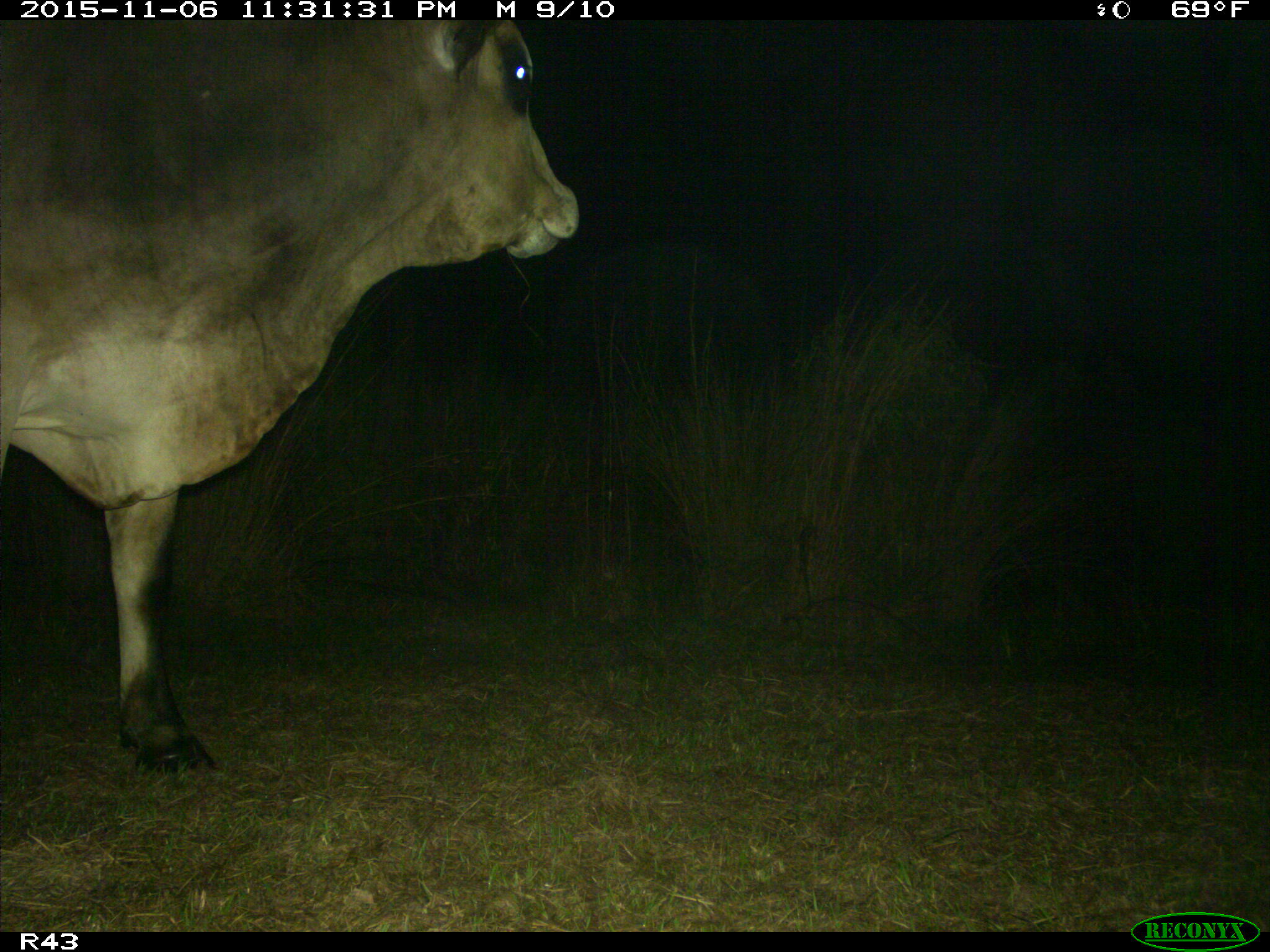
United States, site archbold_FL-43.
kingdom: Animalia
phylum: Chordata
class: Mammalia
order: Artiodactyla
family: Bovidae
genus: Bos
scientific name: Bos taurus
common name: domestic cow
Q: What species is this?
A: Bos taurus (domestic cow).